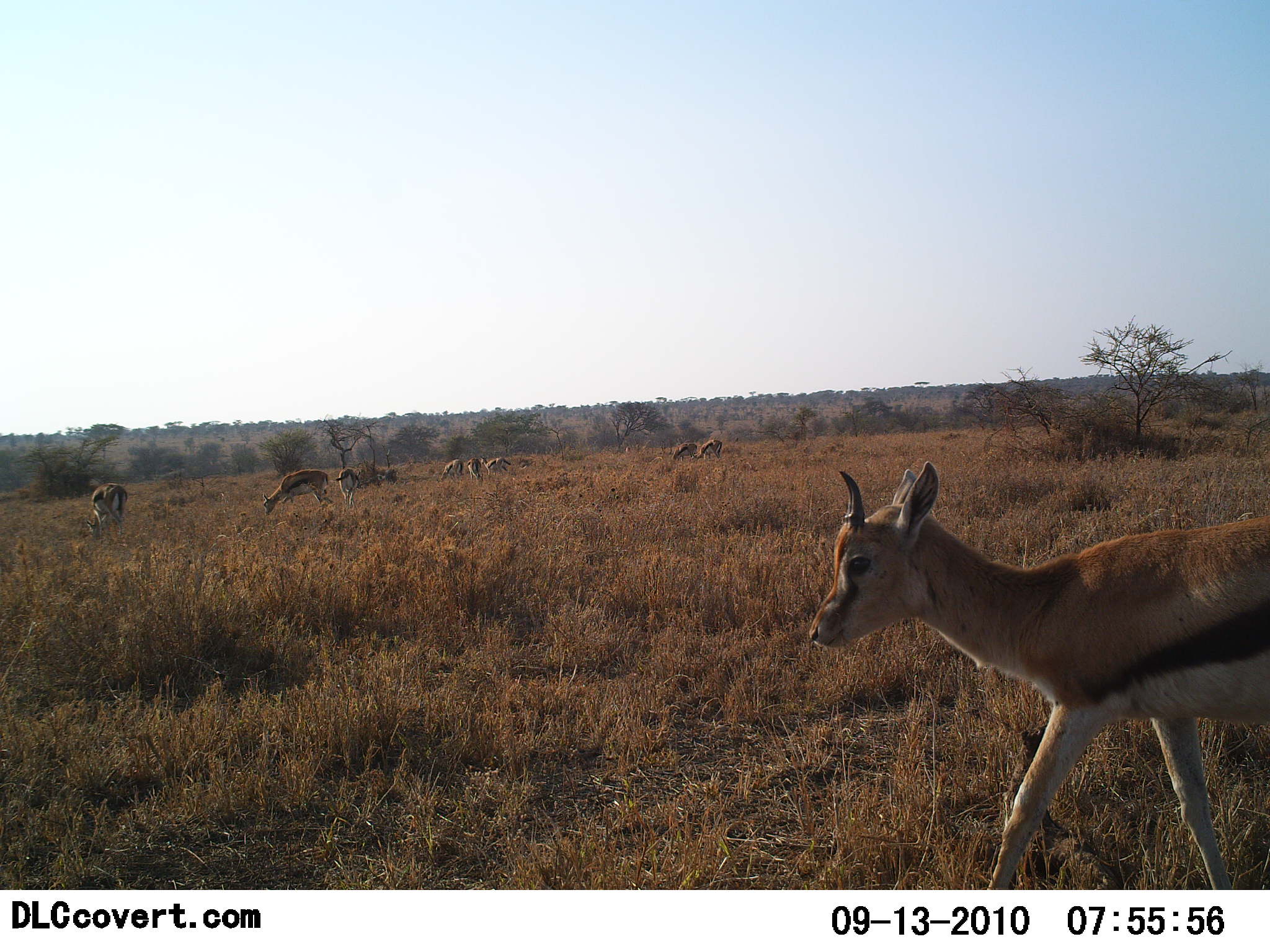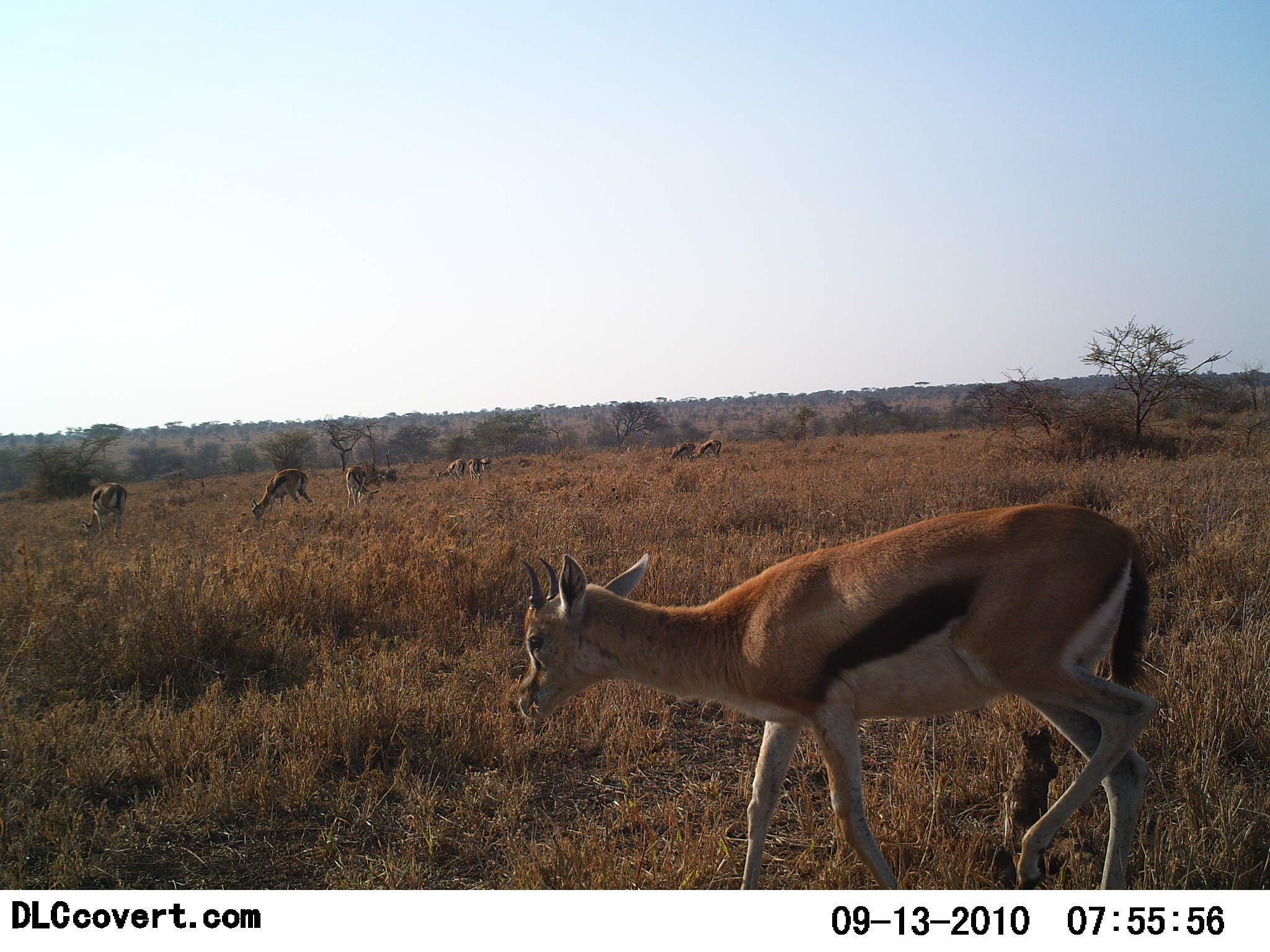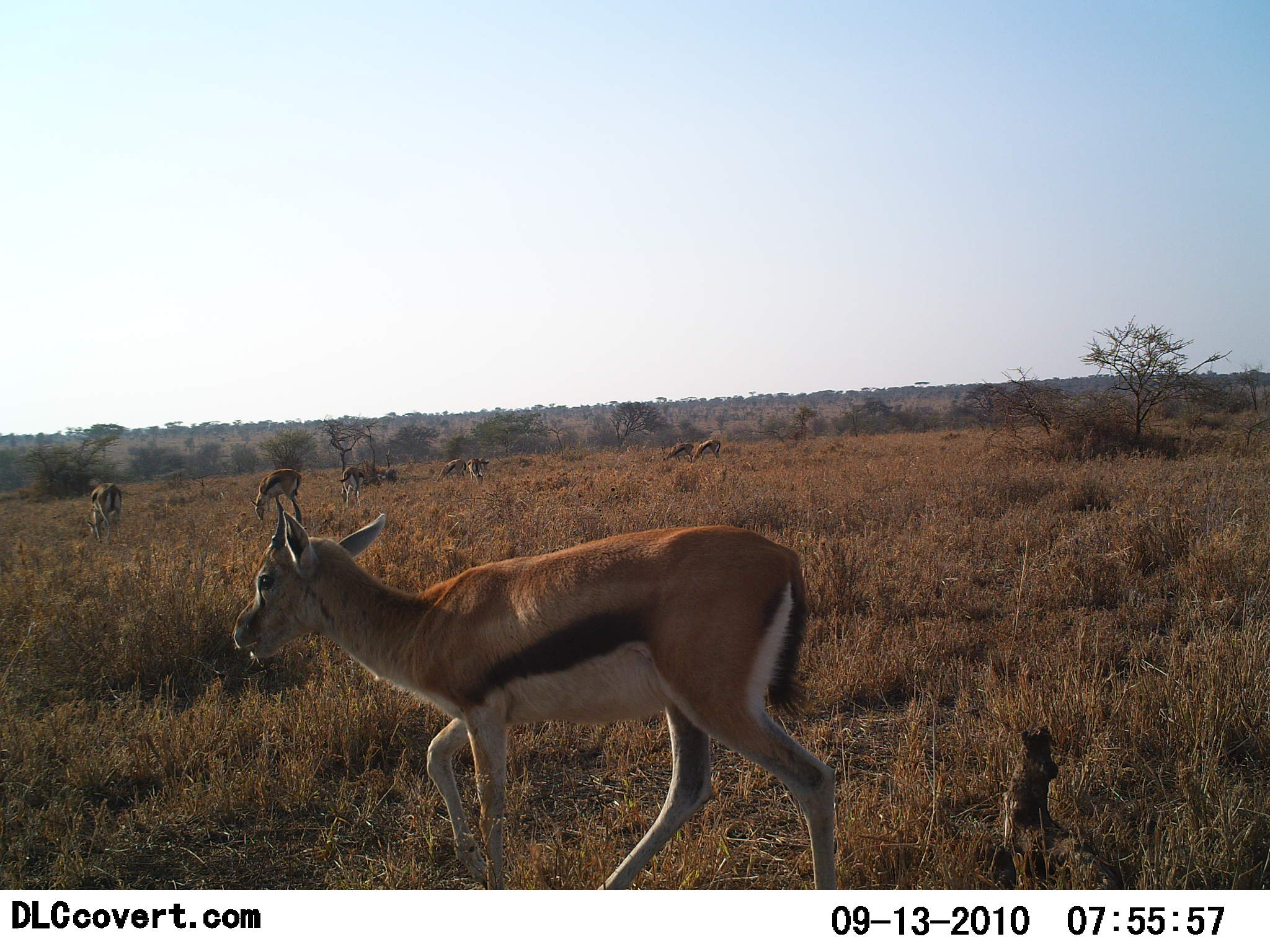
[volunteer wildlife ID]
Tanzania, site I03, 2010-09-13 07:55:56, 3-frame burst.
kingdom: Animalia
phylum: Chordata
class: Mammalia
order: Artiodactyla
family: Bovidae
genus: Eudorcas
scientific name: Eudorcas thomsonii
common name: thomson's gazelle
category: gazellethomsons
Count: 9.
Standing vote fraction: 57%.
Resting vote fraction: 0%.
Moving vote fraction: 79%.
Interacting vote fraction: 0%.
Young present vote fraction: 7%.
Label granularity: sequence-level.